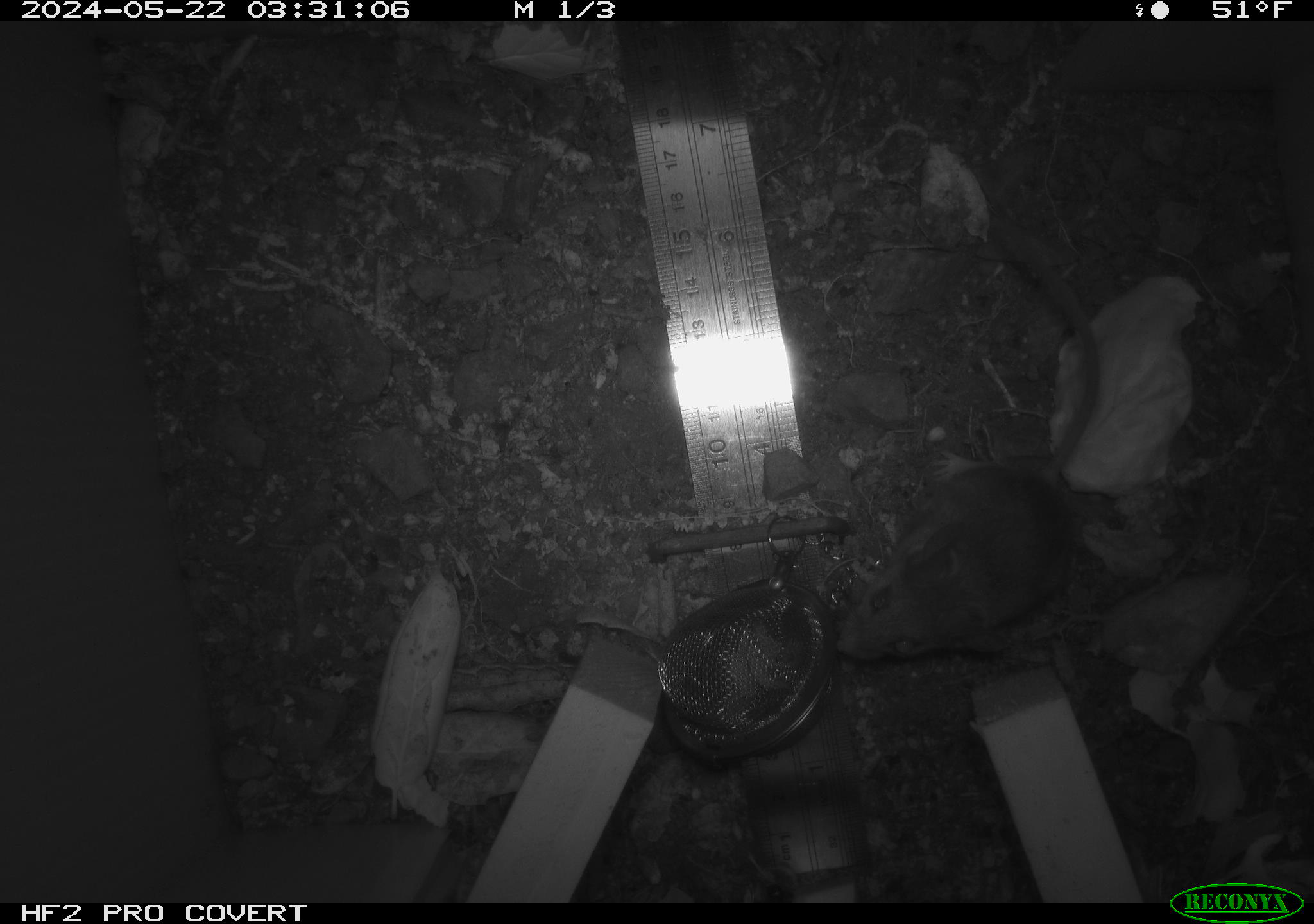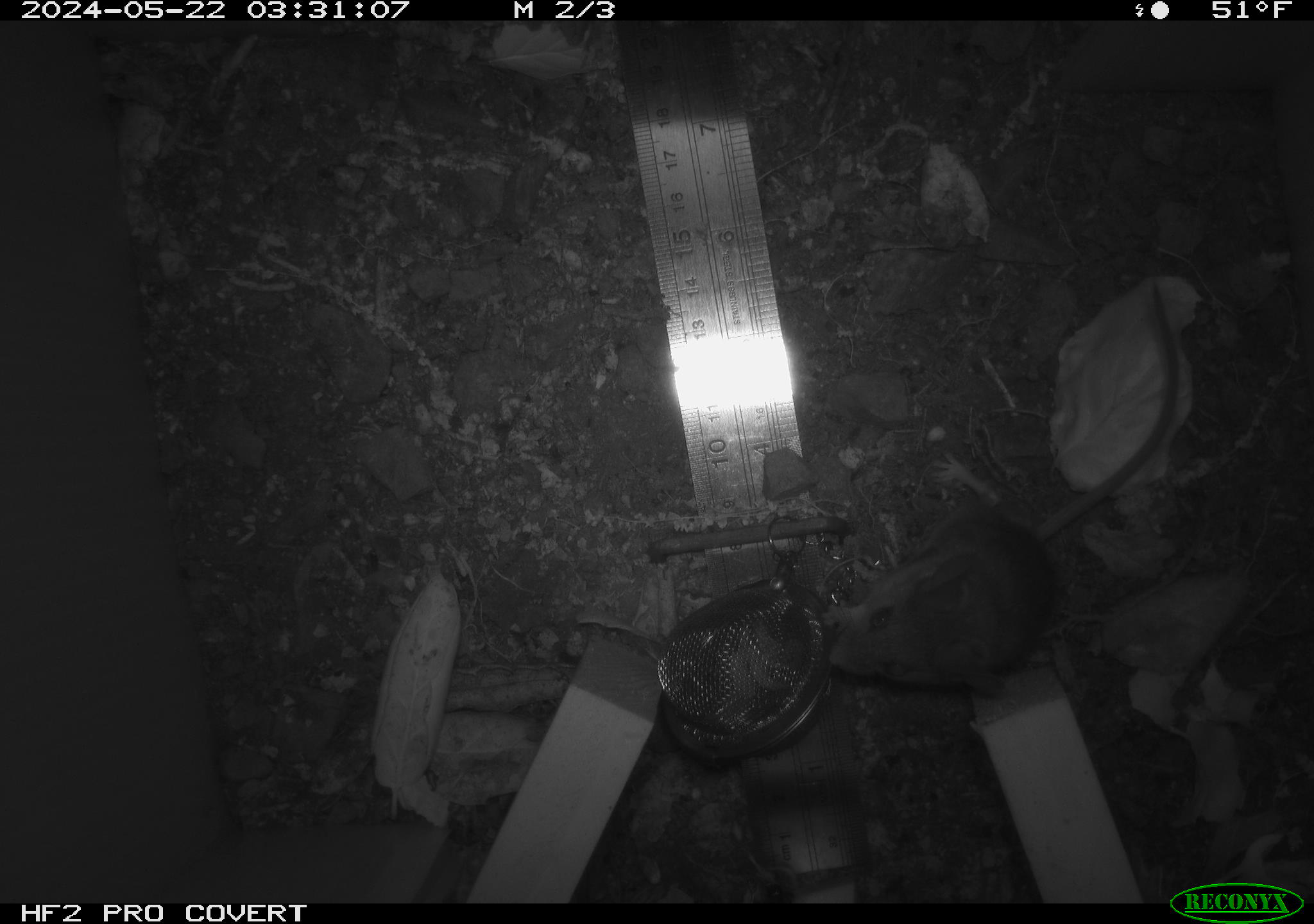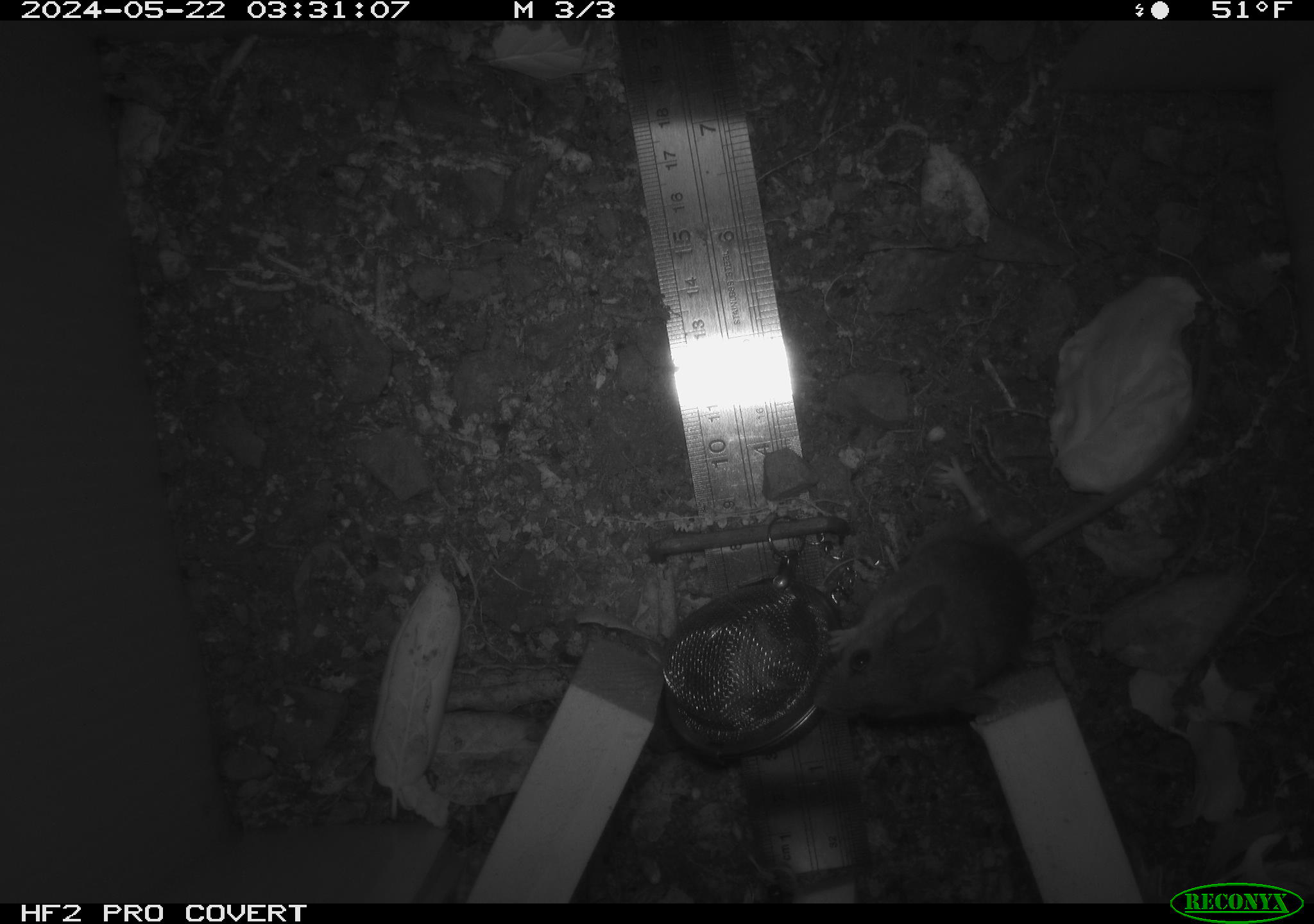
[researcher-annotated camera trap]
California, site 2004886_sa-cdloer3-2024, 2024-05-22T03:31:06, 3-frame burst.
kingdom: Animalia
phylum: Chordata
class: Mammalia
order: Rodentia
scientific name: Rodentia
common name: rodent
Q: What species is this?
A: Rodent (Rodentia).